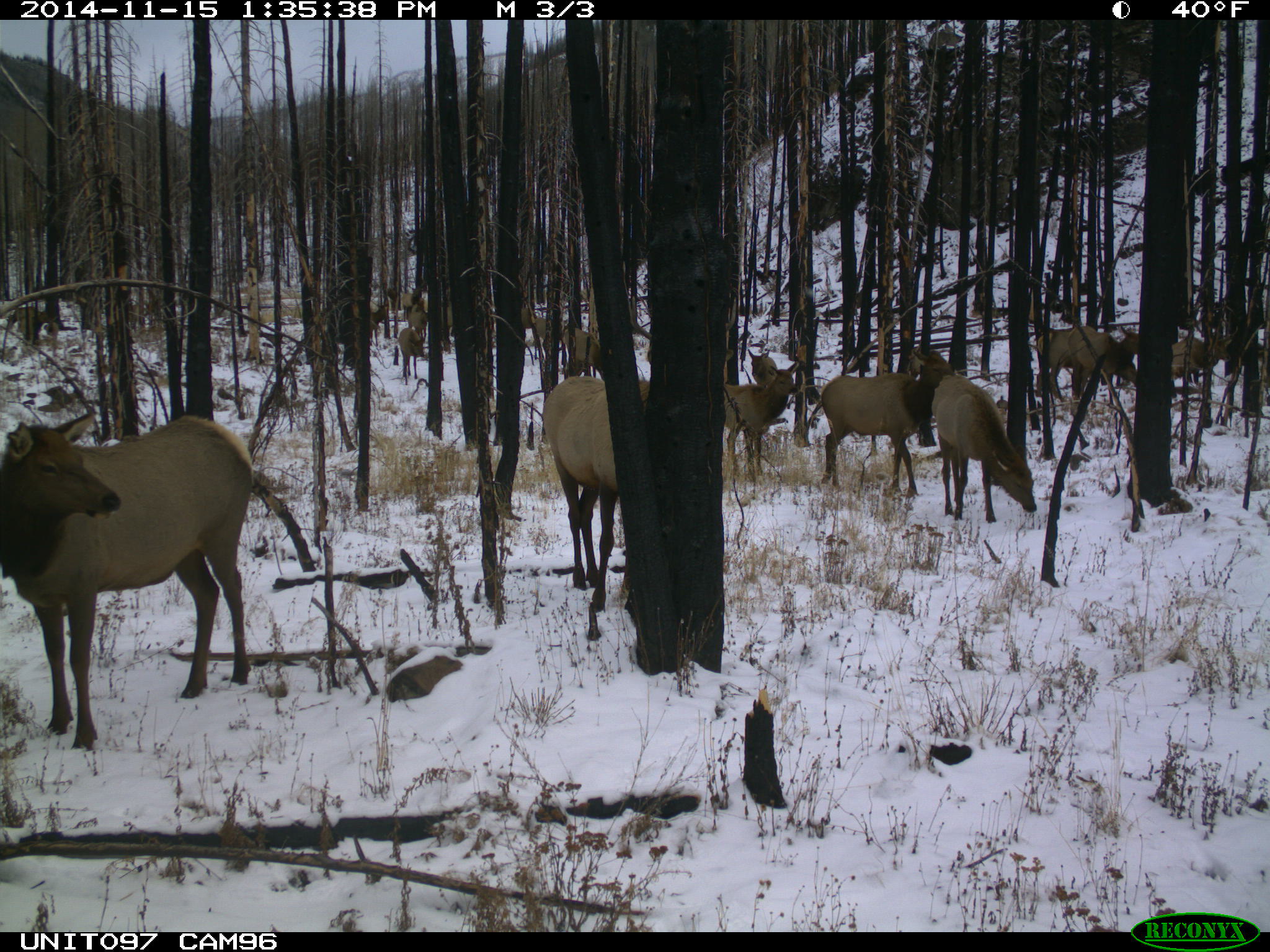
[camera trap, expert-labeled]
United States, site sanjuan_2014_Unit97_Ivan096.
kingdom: Animalia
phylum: Chordata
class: Mammalia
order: Artiodactyla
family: Cervidae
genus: Cervus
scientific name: Cervus elaphus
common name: red deer